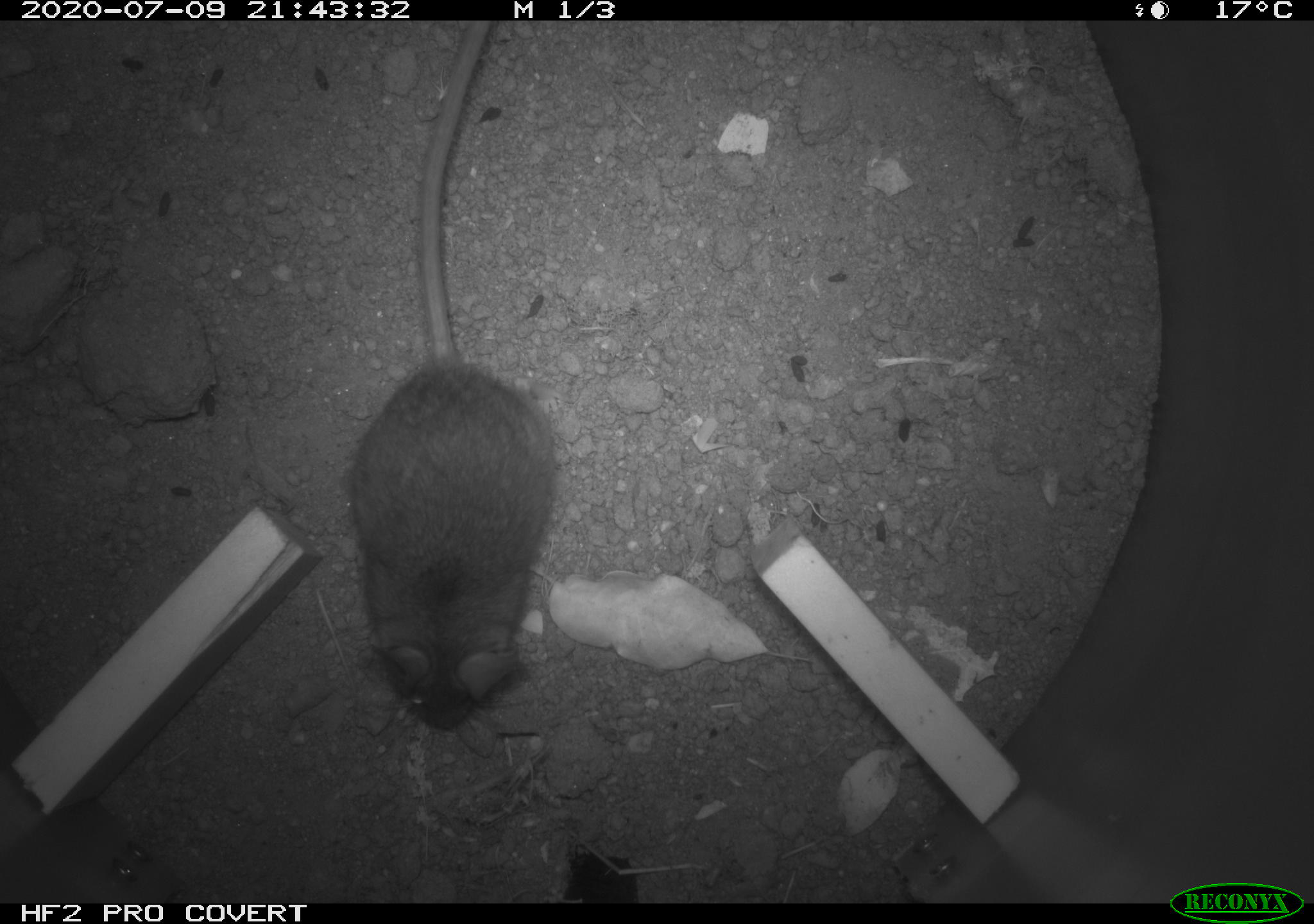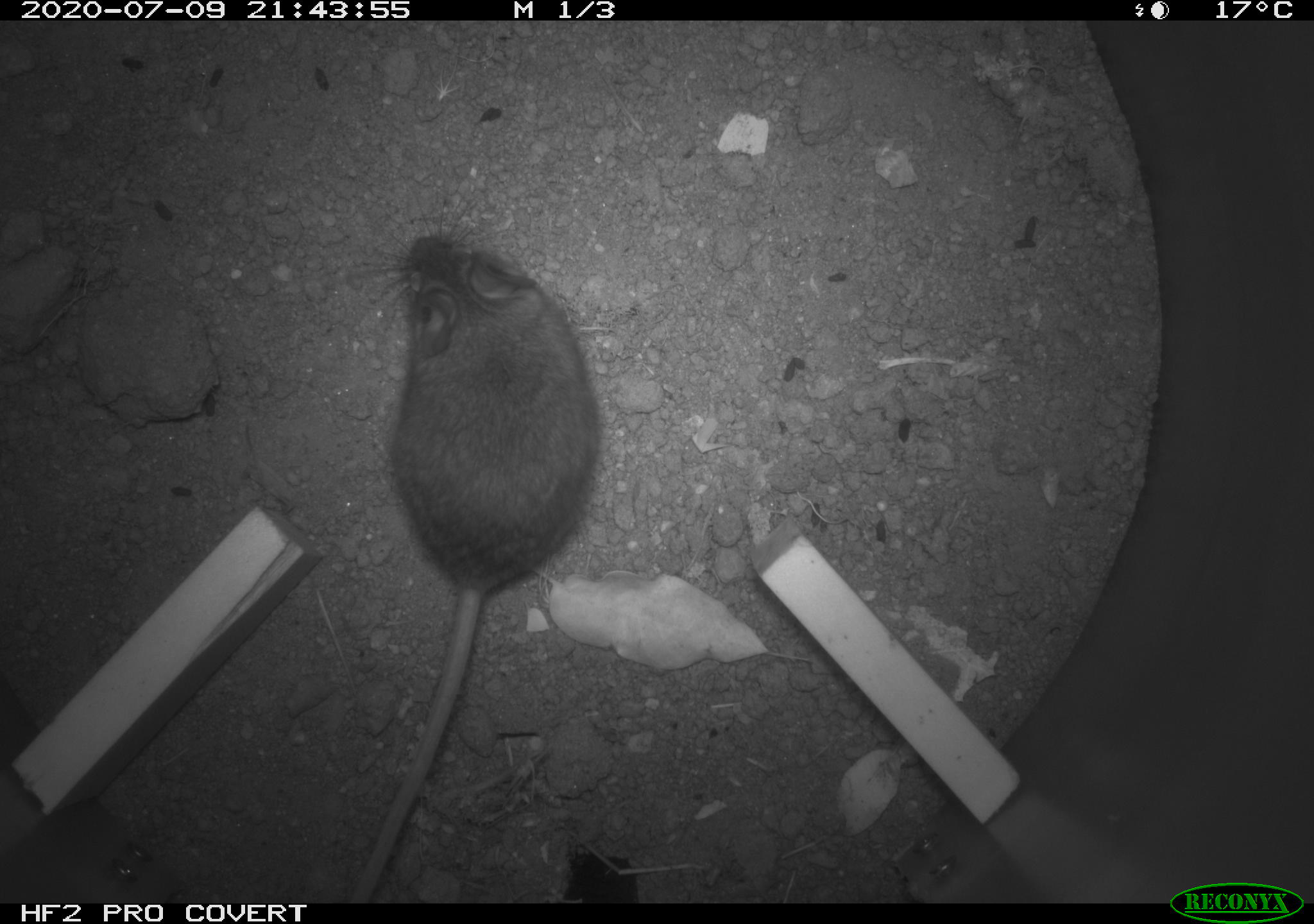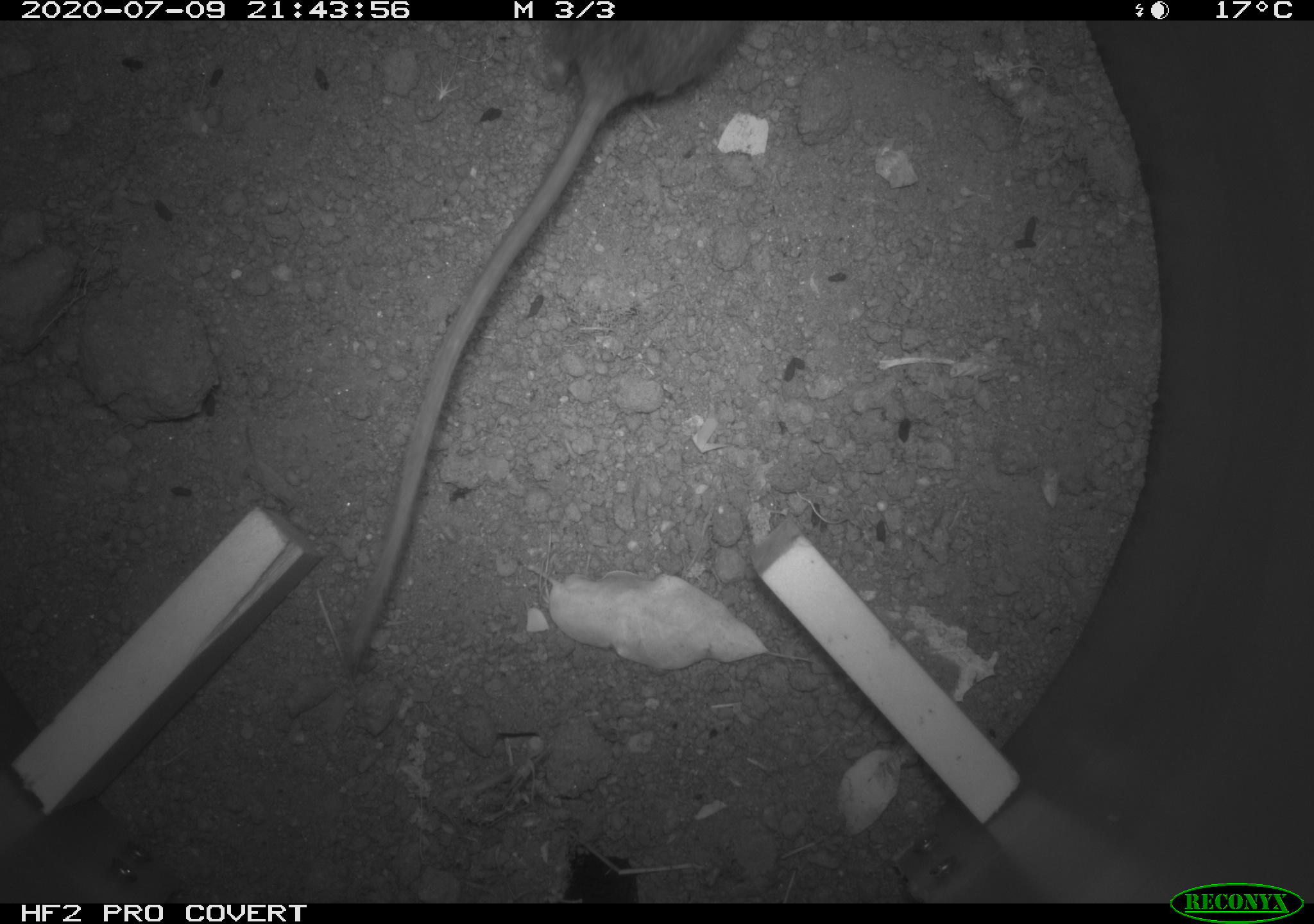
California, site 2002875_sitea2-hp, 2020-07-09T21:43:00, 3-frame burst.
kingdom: Animalia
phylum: Chordata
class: Mammalia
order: Rodentia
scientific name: Rodentia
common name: rodent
Rodent (Rodentia).